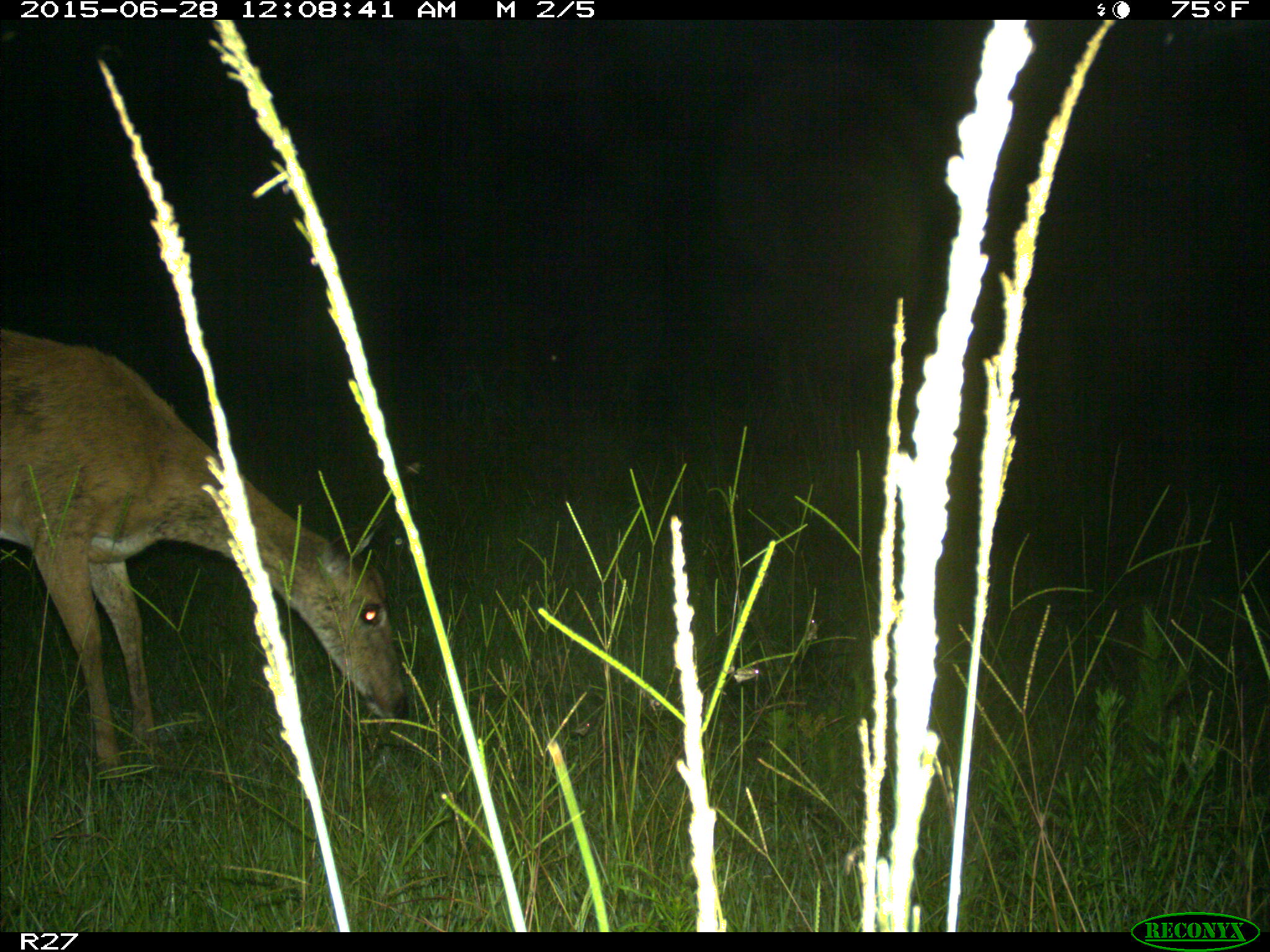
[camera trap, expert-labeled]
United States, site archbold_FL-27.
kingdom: Animalia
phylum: Chordata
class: Mammalia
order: Artiodactyla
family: Cervidae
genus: Odocoileus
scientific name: Odocoileus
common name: deer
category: unidentified deer